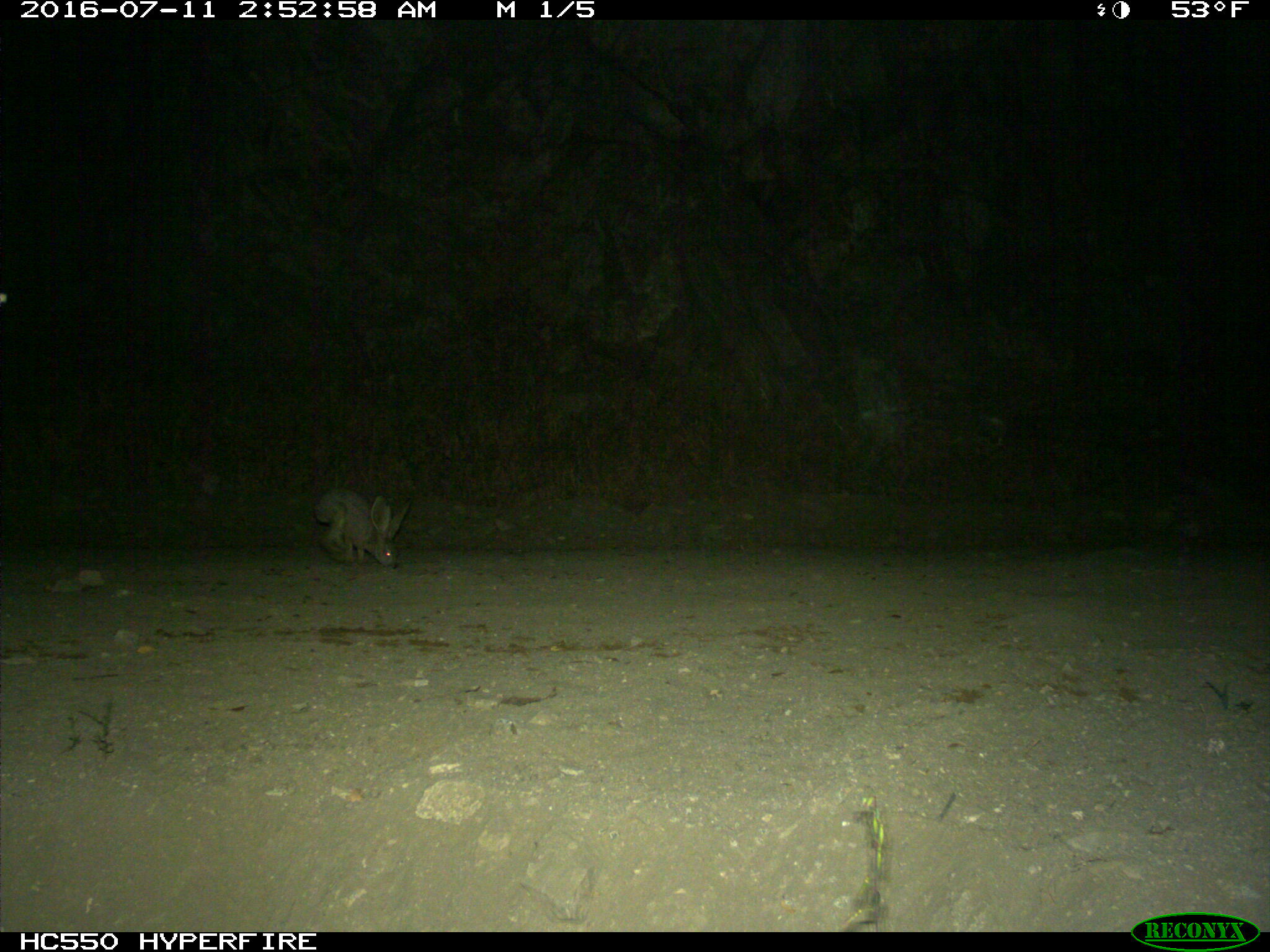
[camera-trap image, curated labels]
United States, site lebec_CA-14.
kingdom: Animalia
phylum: Chordata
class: Mammalia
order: Lagomorpha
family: Leporidae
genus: Lepus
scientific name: Lepus californicus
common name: black-tailed jackrabbit